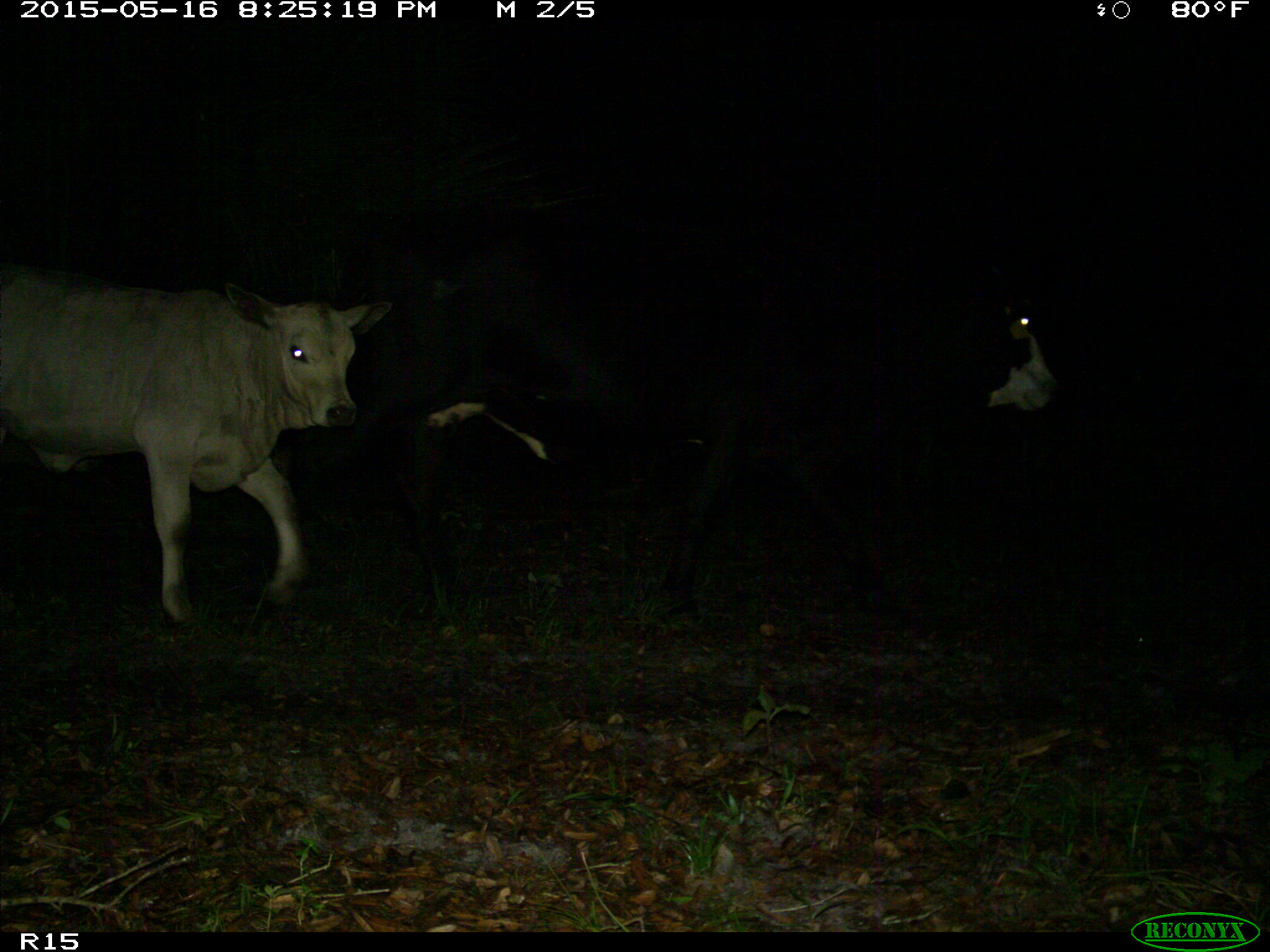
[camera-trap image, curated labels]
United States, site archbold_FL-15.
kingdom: Animalia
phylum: Chordata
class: Mammalia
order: Artiodactyla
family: Bovidae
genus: Bos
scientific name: Bos taurus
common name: domestic cow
Bos taurus (domestic cow).